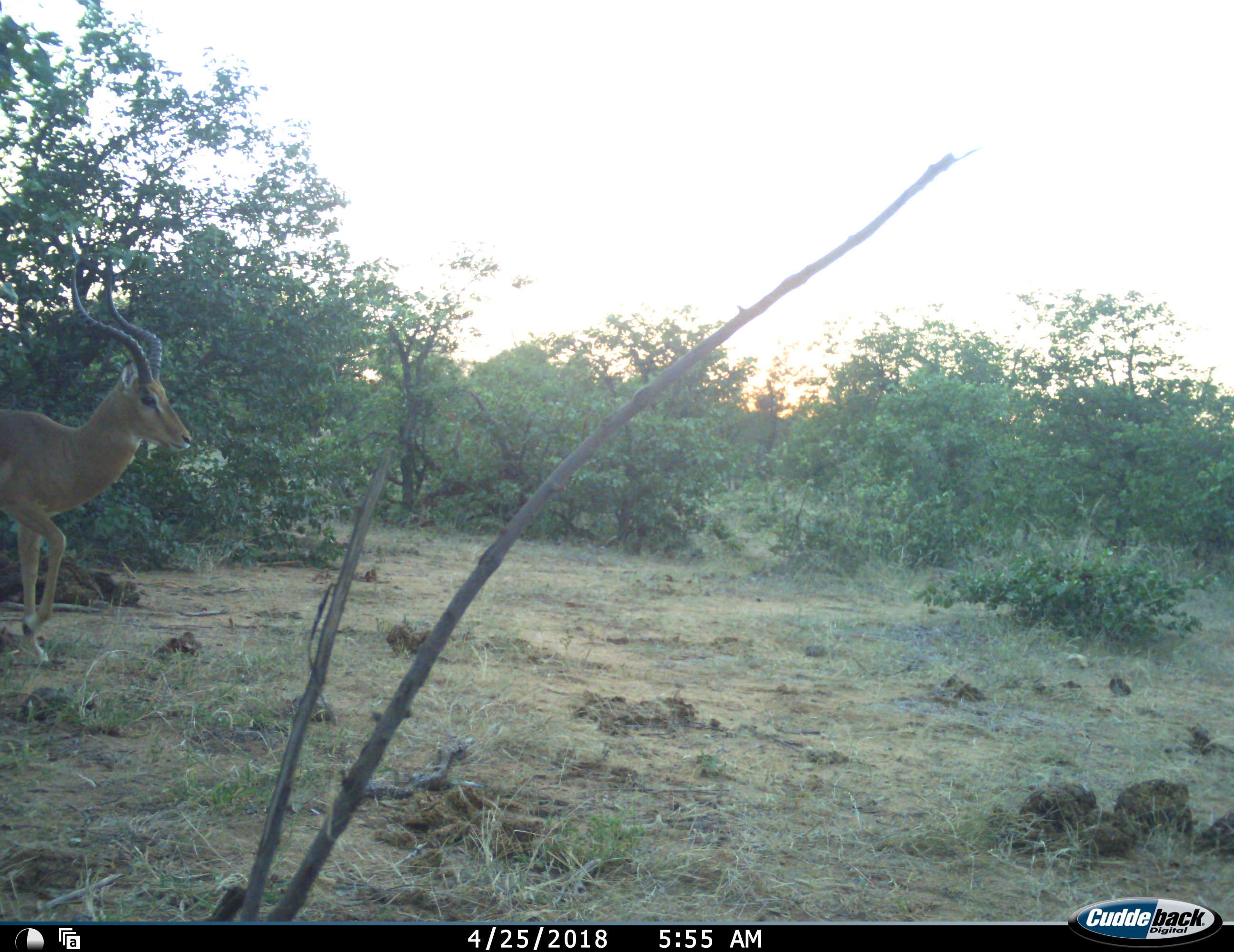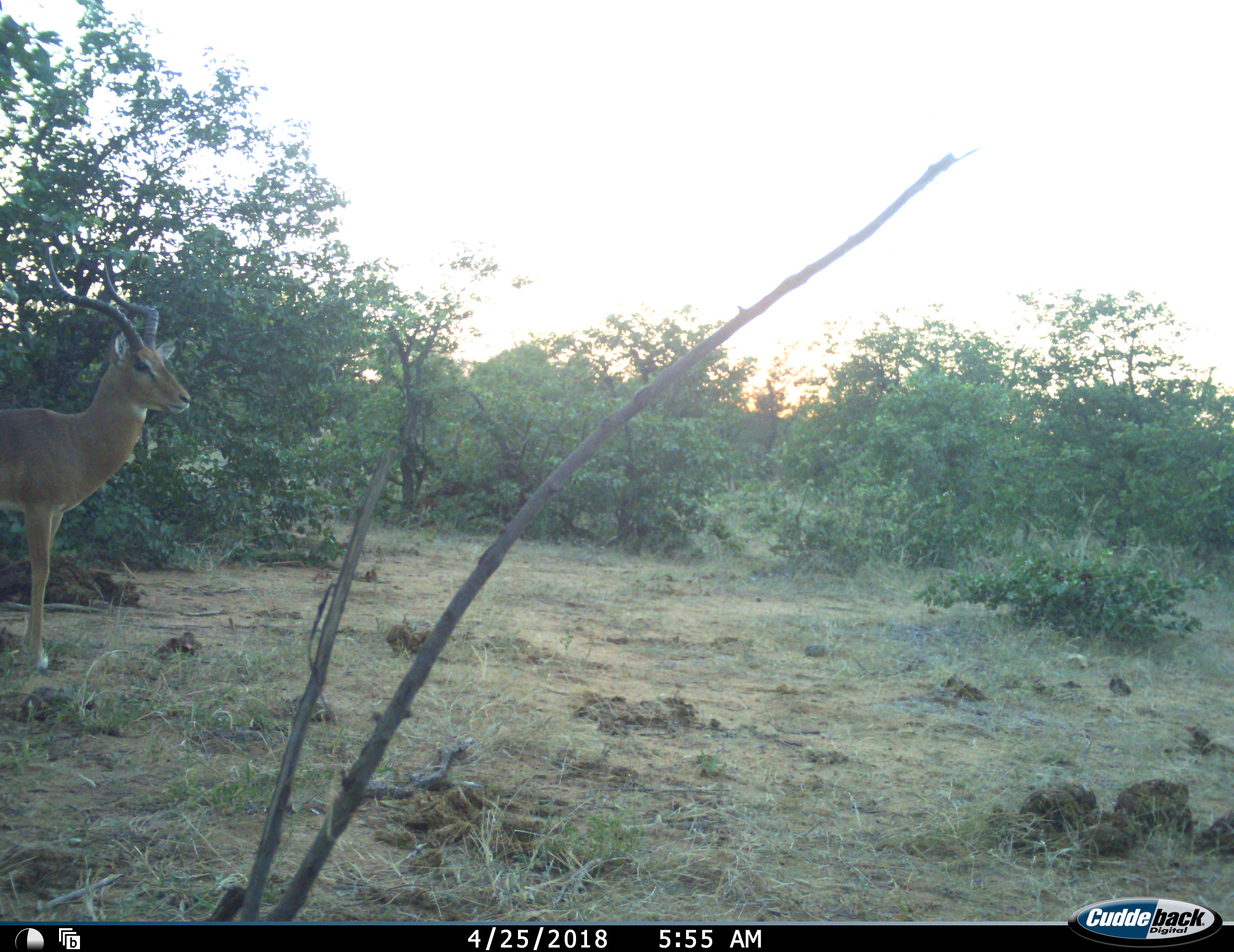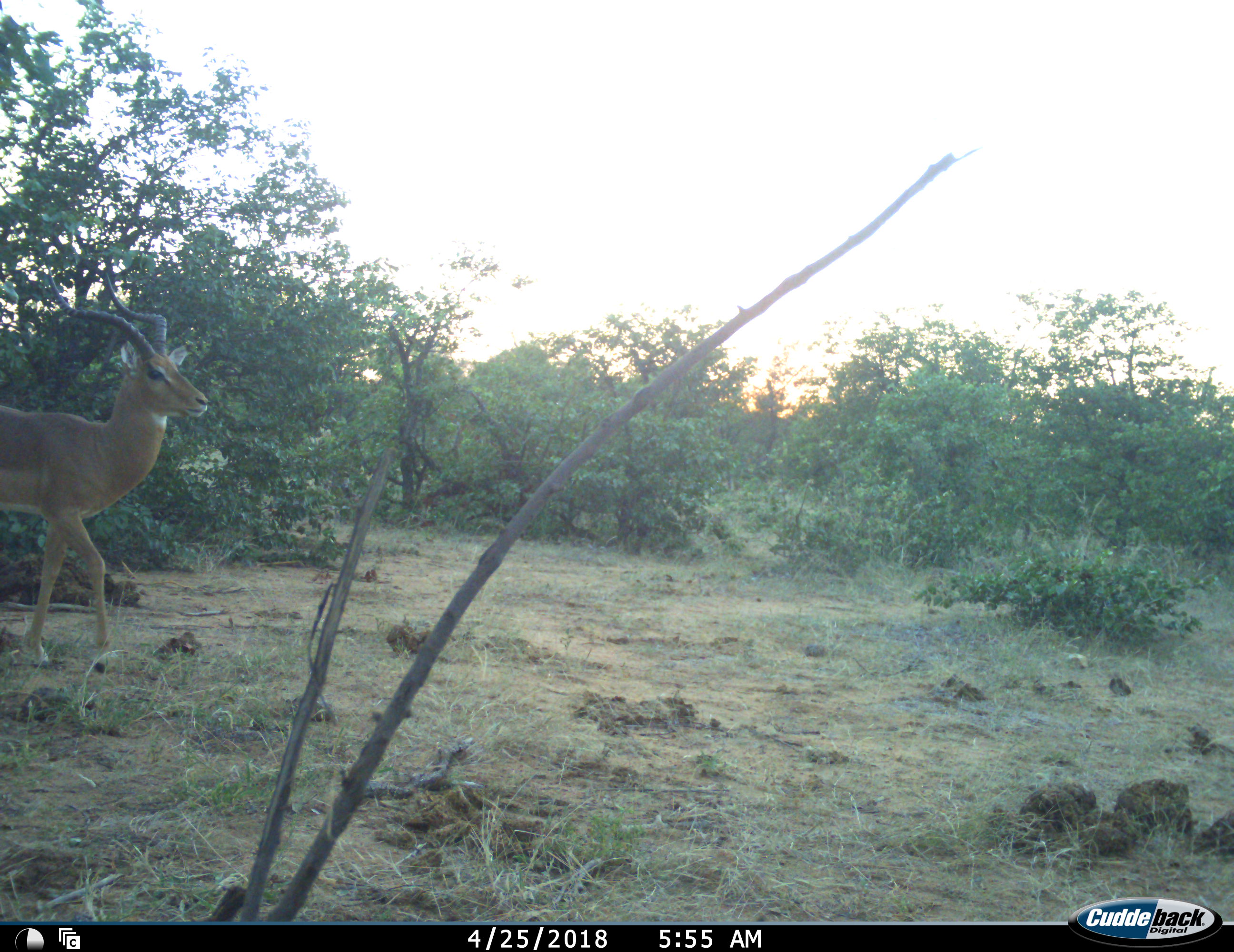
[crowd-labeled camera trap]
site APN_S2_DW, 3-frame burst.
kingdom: Animalia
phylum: Chordata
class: Mammalia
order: Artiodactyla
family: Bovidae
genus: Aepyceros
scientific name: Aepyceros melampus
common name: impala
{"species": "impala (Aepyceros melampus)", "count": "1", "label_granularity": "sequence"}